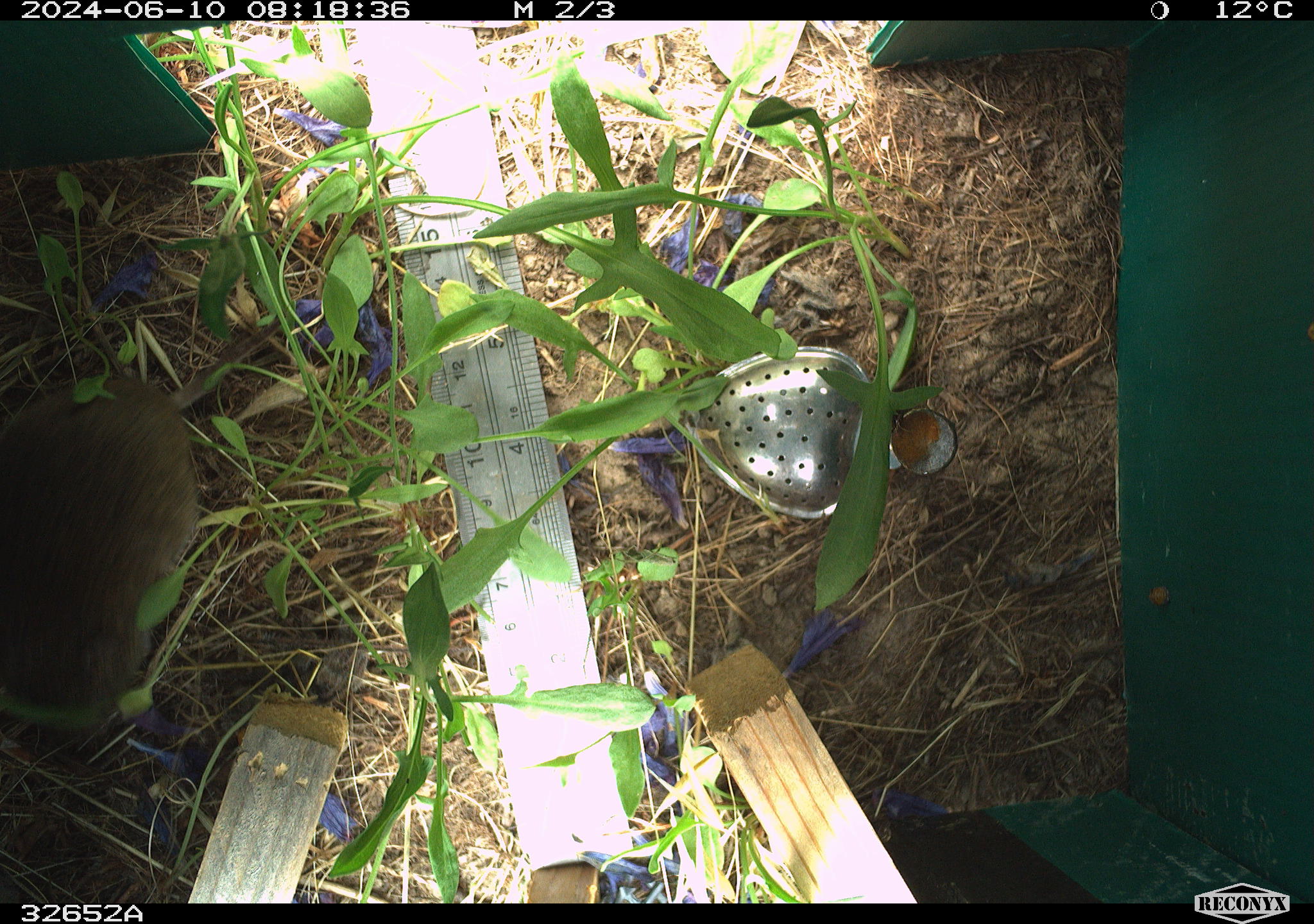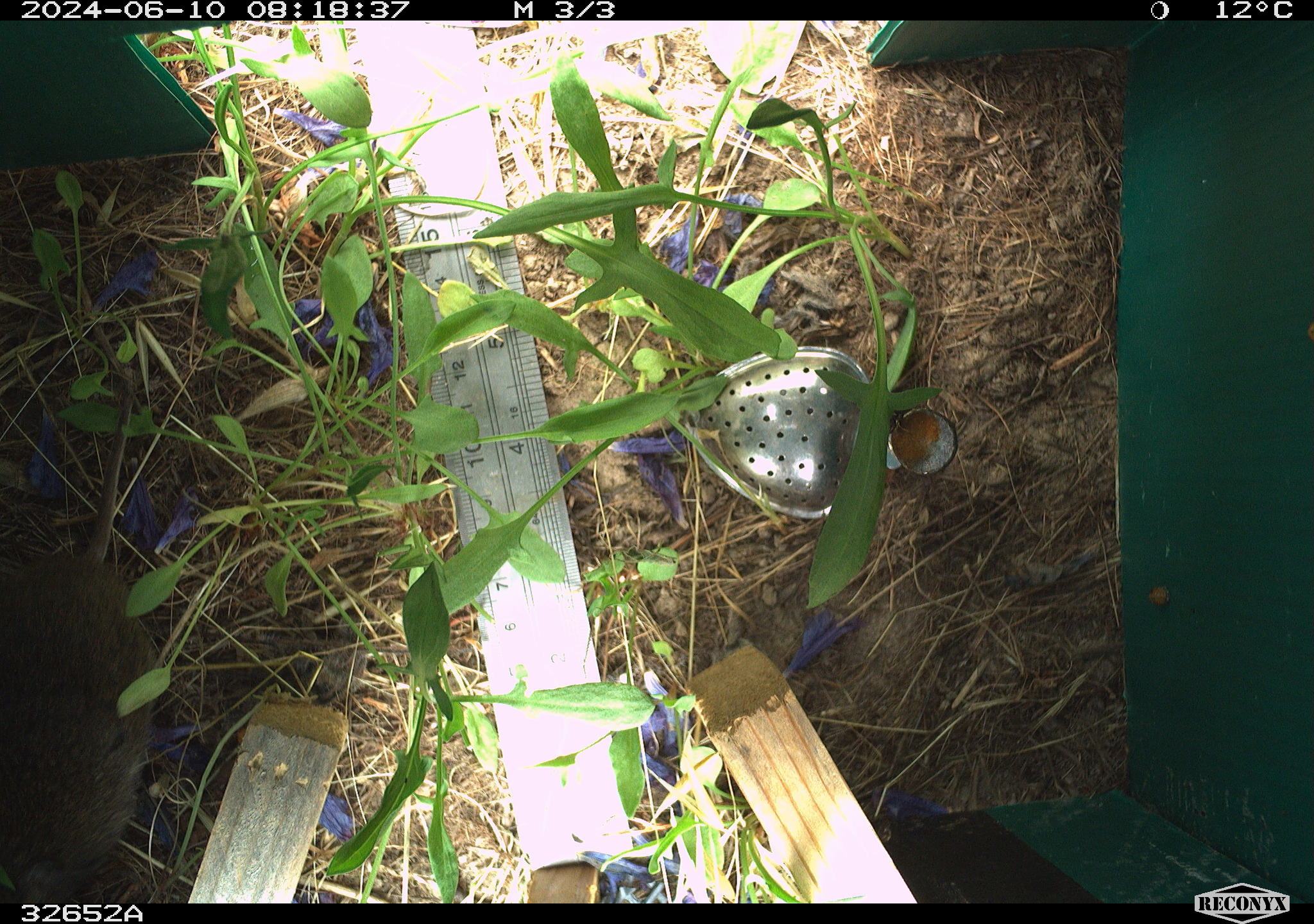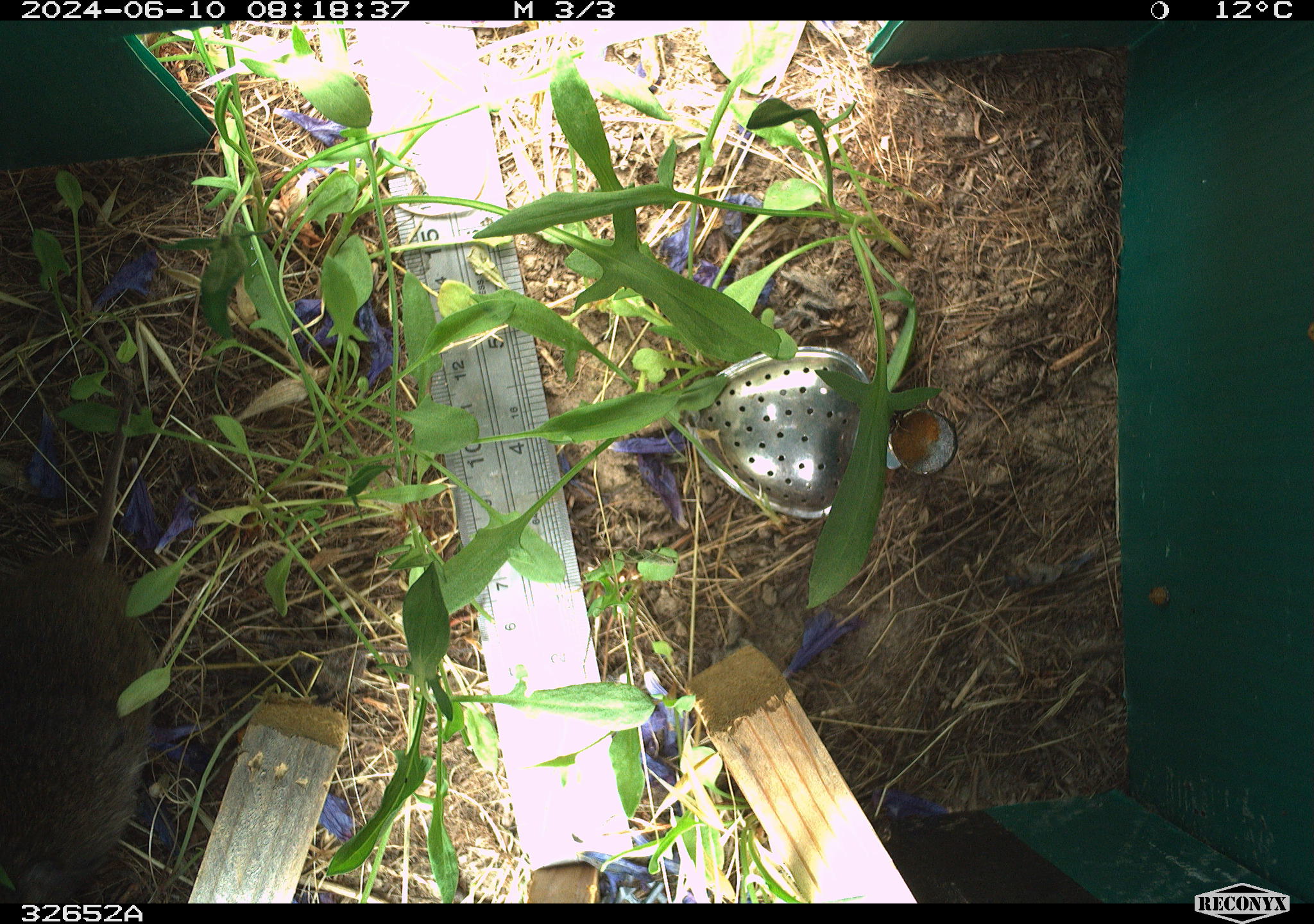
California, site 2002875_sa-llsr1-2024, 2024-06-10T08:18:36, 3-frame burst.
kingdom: Animalia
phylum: Chordata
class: Mammalia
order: Rodentia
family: Cricetidae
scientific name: Arvicolinae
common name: voles, lemmings, and muskrats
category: arvicolinae subfamily